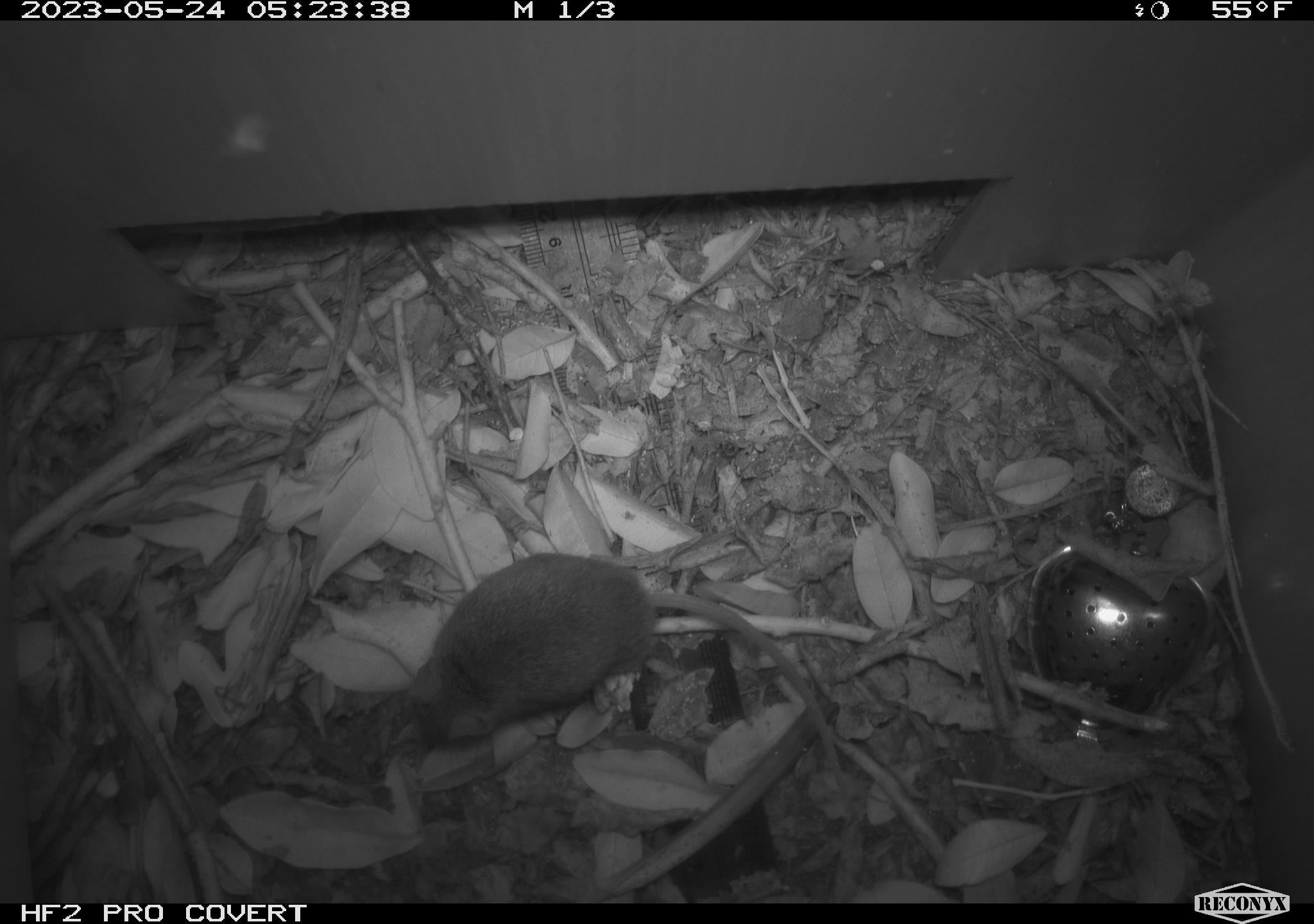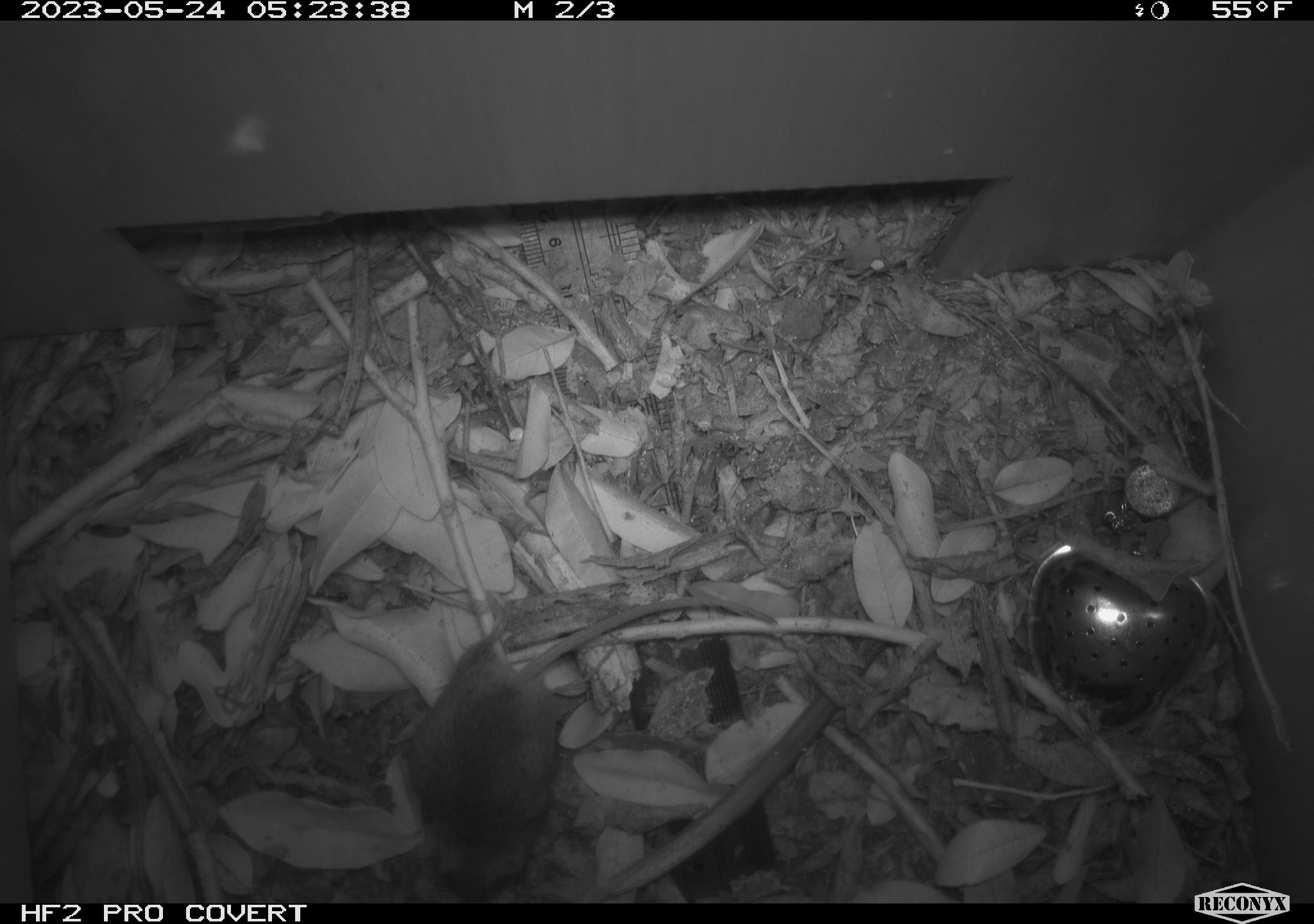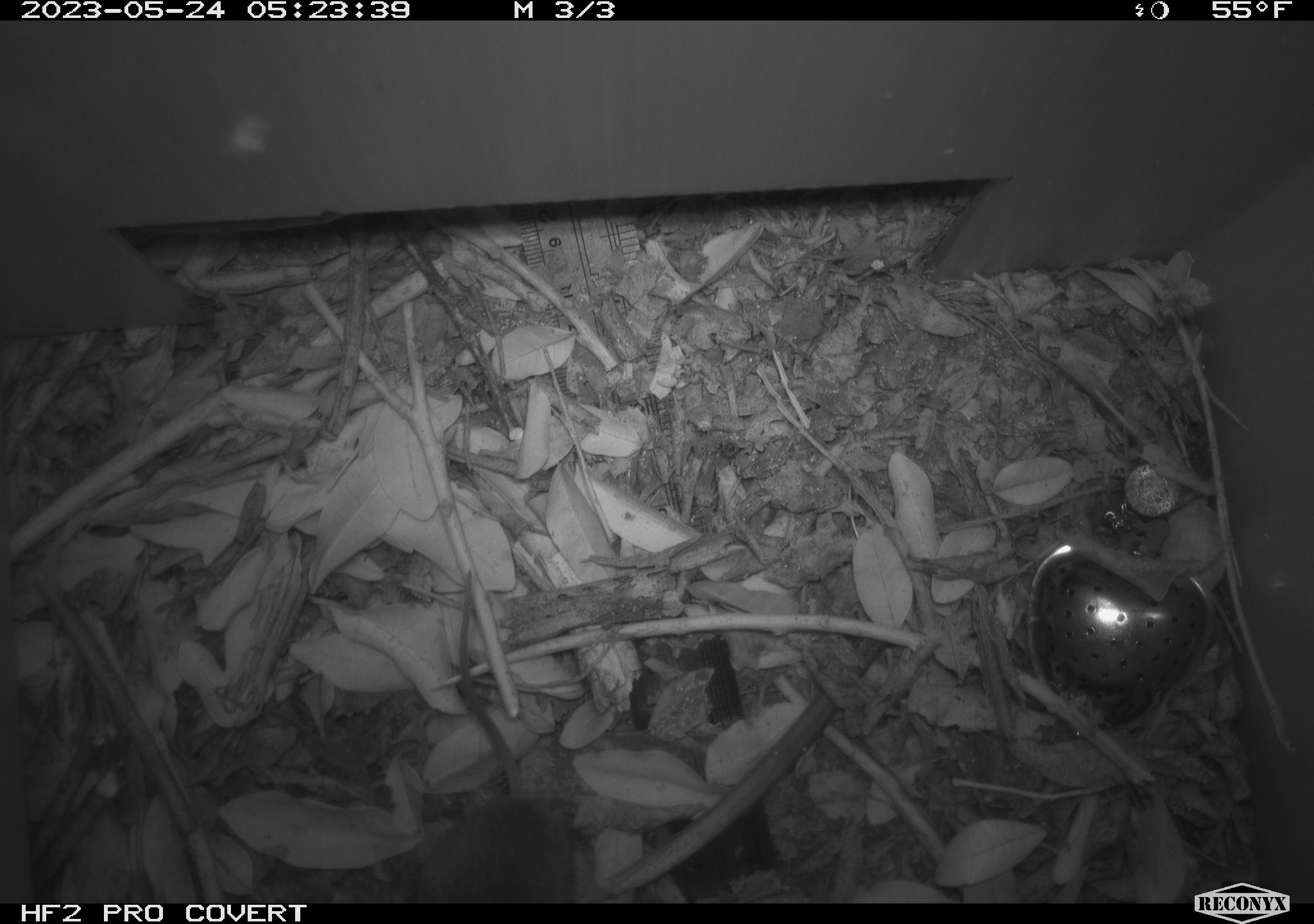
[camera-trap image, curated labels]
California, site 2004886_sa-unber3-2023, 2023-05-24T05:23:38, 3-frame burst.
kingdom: Animalia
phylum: Chordata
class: Mammalia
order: Rodentia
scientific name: Rodentia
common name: mouse species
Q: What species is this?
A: Mouse species (Rodentia).